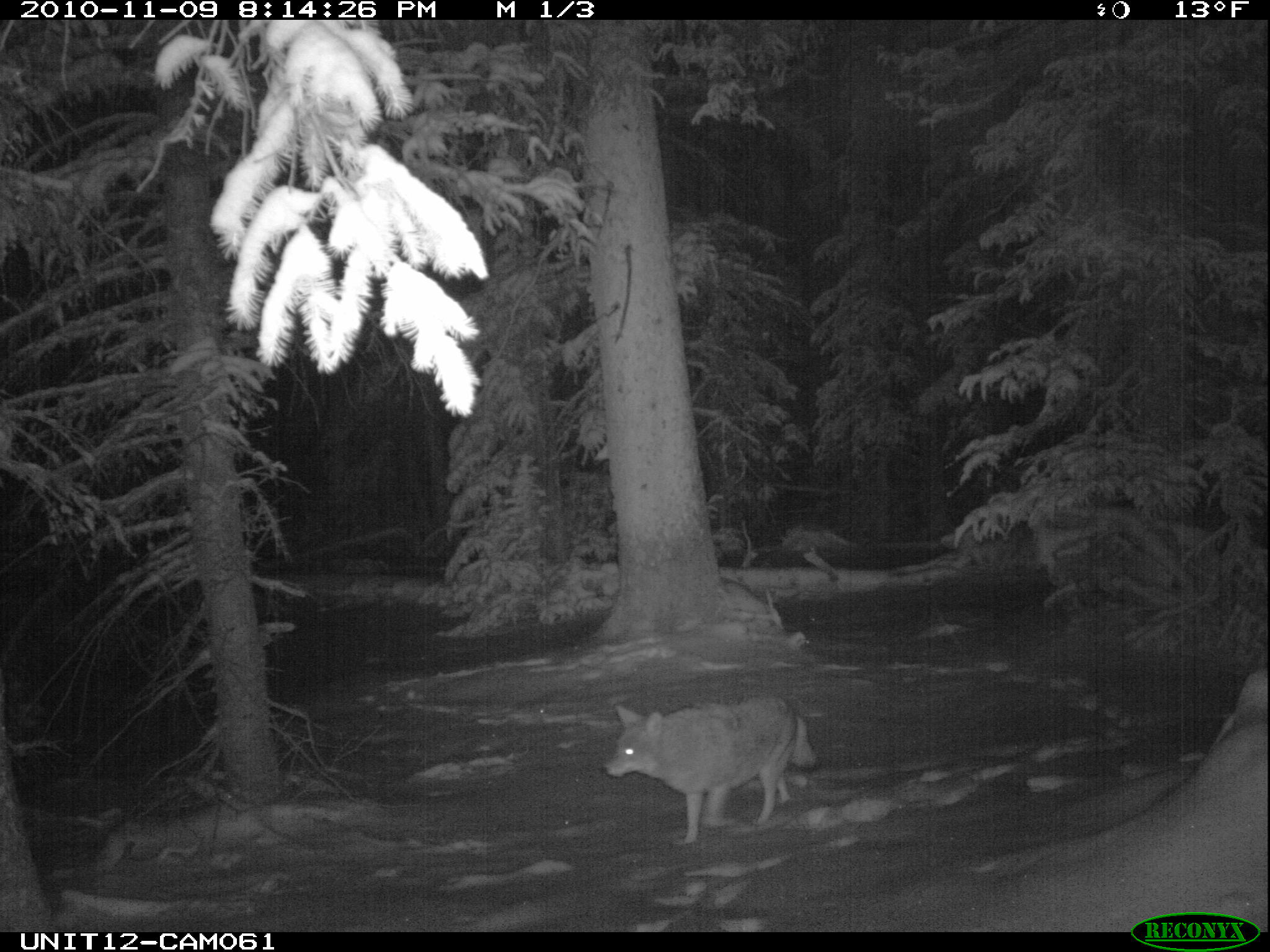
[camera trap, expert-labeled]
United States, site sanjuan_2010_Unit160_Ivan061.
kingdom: Animalia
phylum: Chordata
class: Mammalia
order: Carnivora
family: Canidae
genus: Canis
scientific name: Canis latrans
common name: coyote